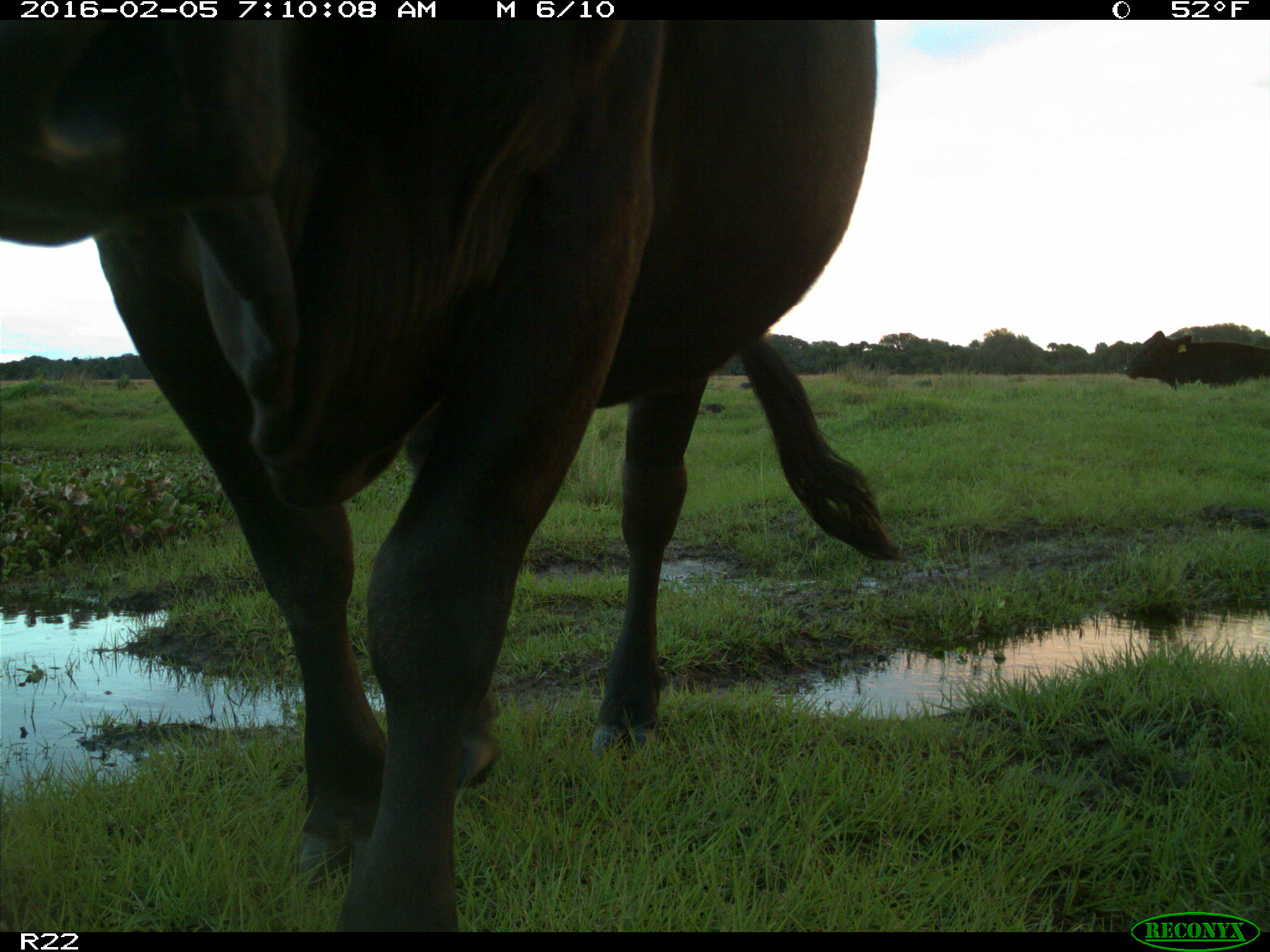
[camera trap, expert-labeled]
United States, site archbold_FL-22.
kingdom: Animalia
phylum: Chordata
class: Mammalia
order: Artiodactyla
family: Bovidae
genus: Bos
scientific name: Bos taurus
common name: domestic cow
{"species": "Bos taurus (domestic cow)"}